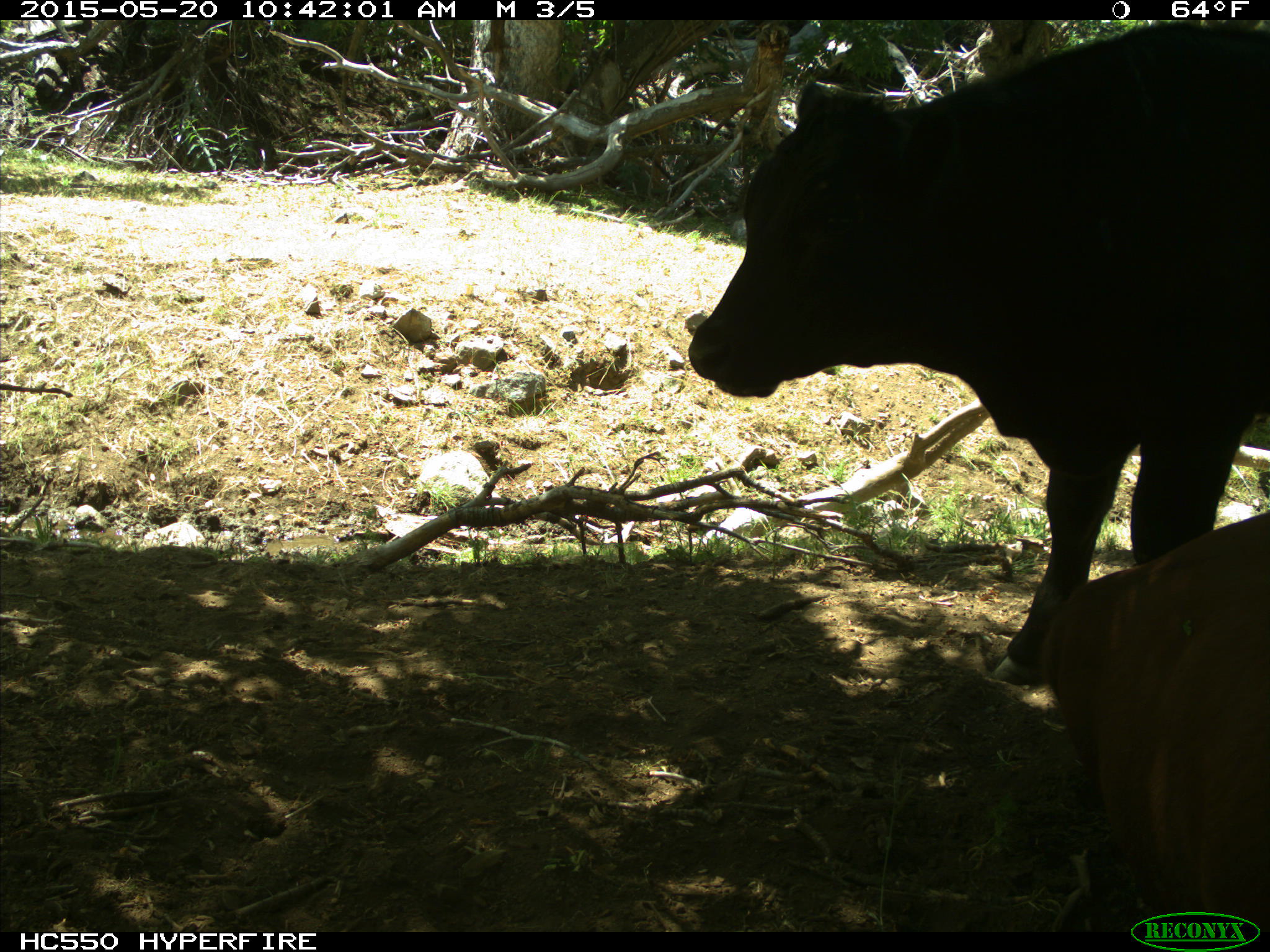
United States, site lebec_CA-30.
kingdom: Animalia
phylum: Chordata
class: Mammalia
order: Artiodactyla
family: Bovidae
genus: Bos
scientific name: Bos taurus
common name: domestic cow